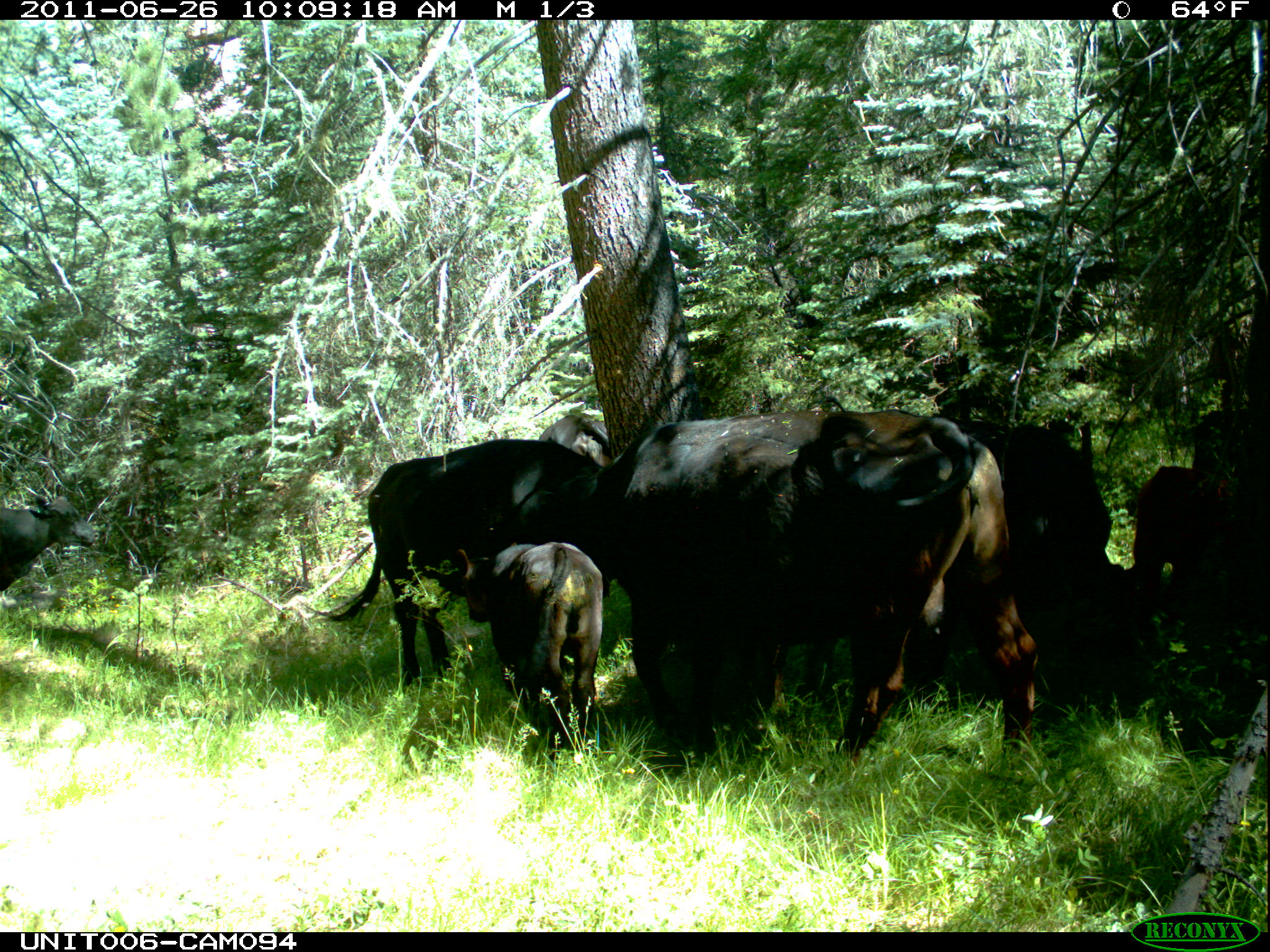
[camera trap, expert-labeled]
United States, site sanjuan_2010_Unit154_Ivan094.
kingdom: Animalia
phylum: Chordata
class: Mammalia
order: Artiodactyla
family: Bovidae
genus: Bos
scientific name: Bos taurus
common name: domestic cow